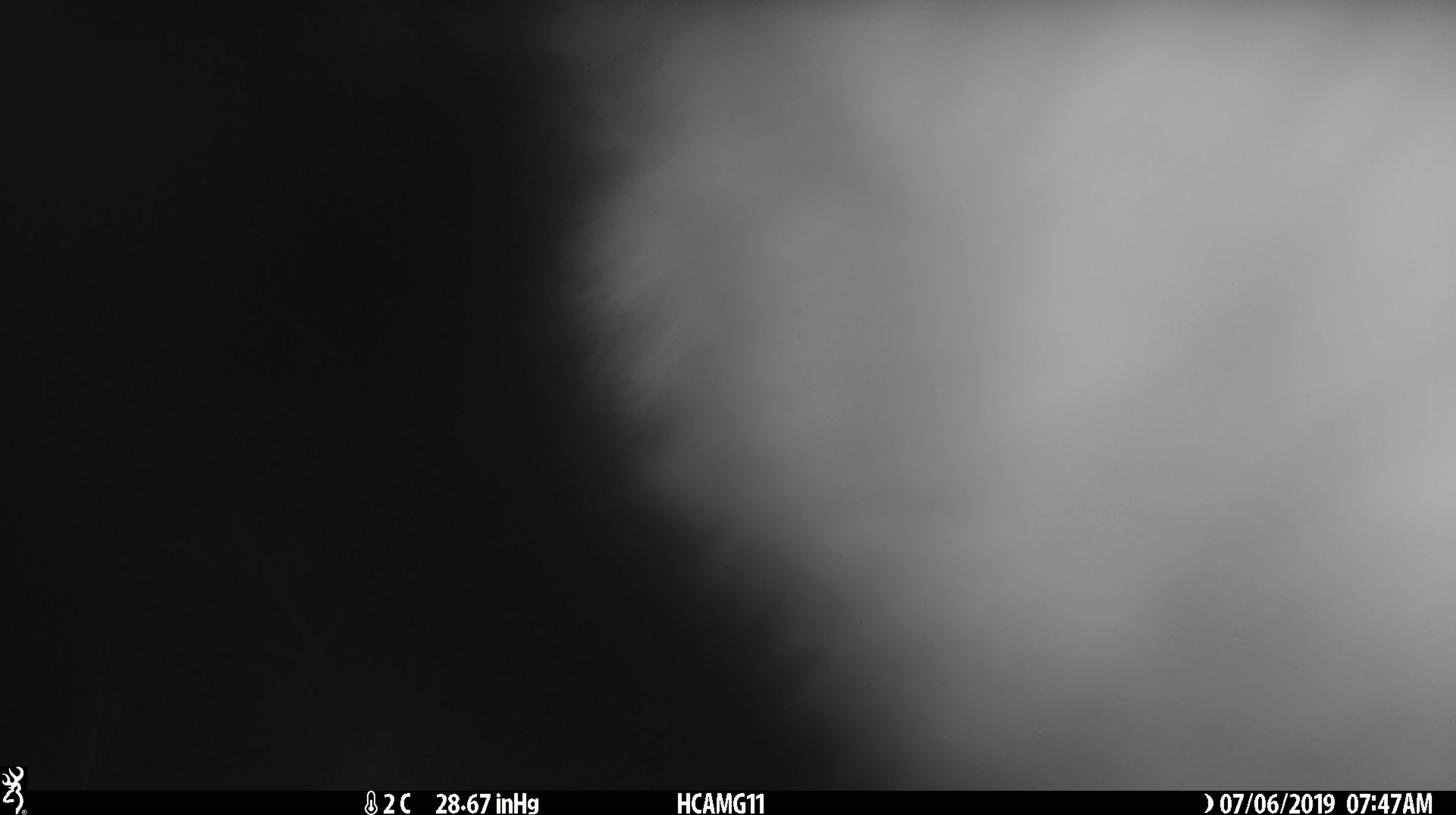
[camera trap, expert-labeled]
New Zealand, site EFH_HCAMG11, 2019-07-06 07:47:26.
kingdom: Animalia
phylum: Chordata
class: Mammalia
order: Artiodactyla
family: Bovidae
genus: Bos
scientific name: Bos taurus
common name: domestic cow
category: cow